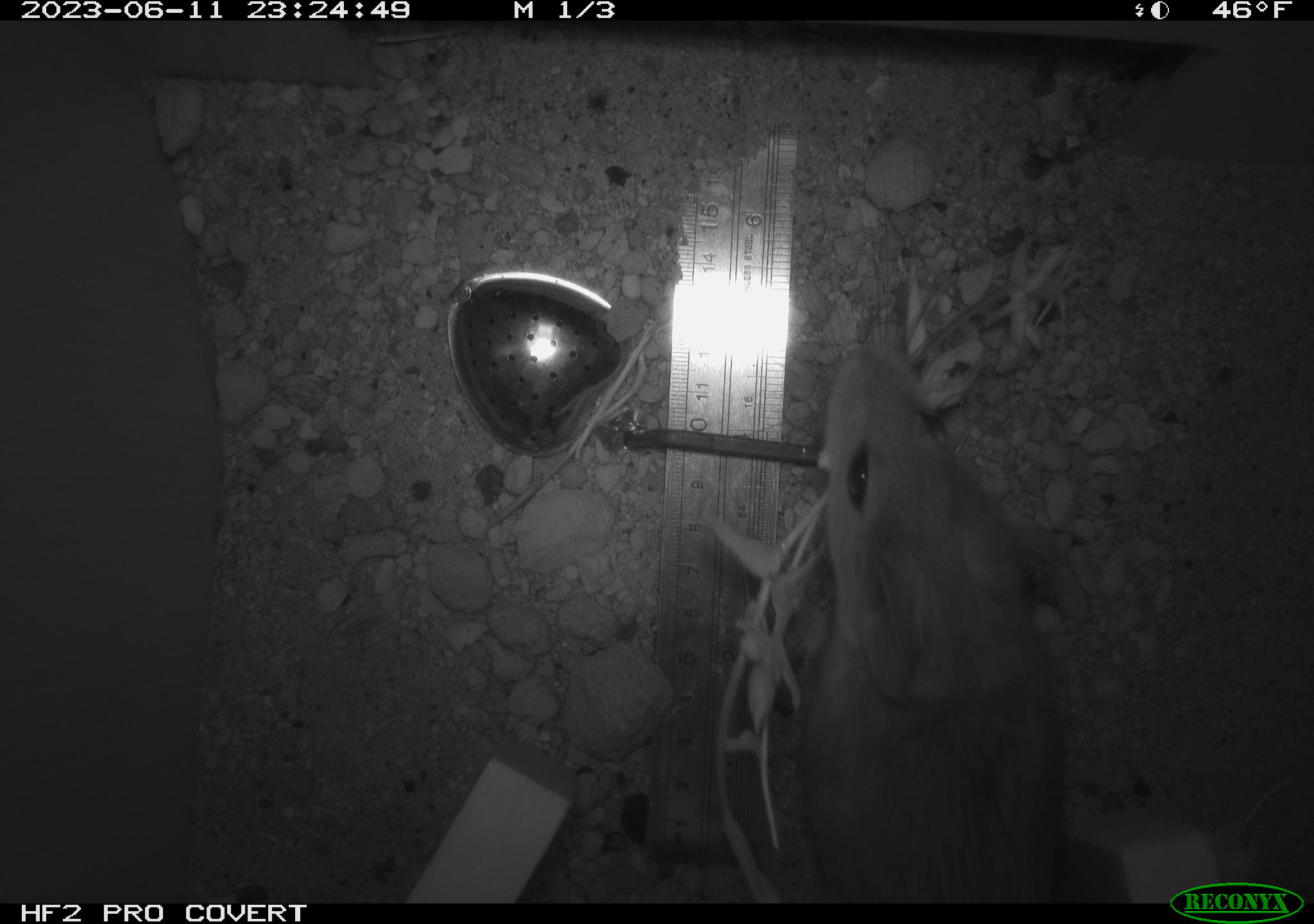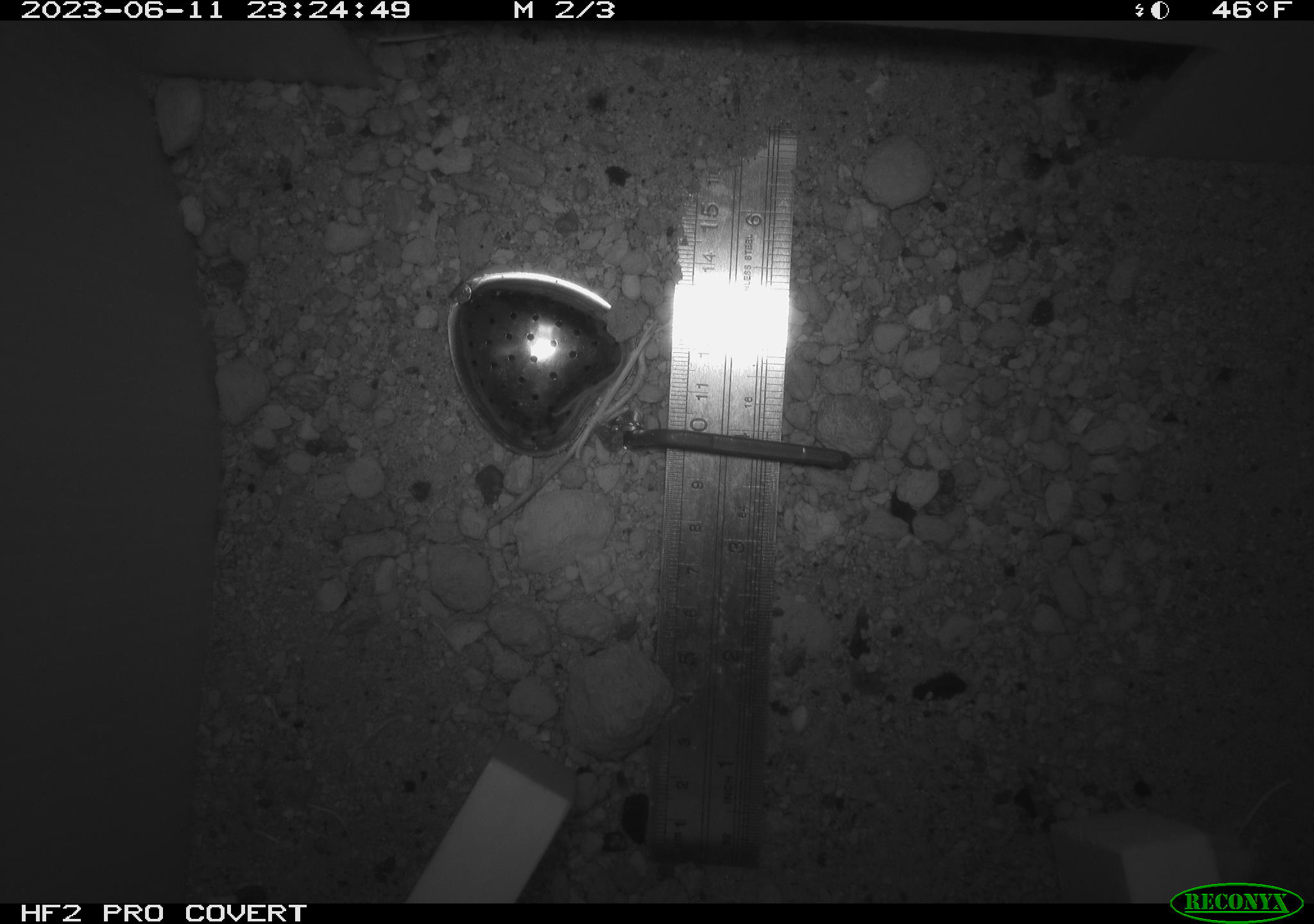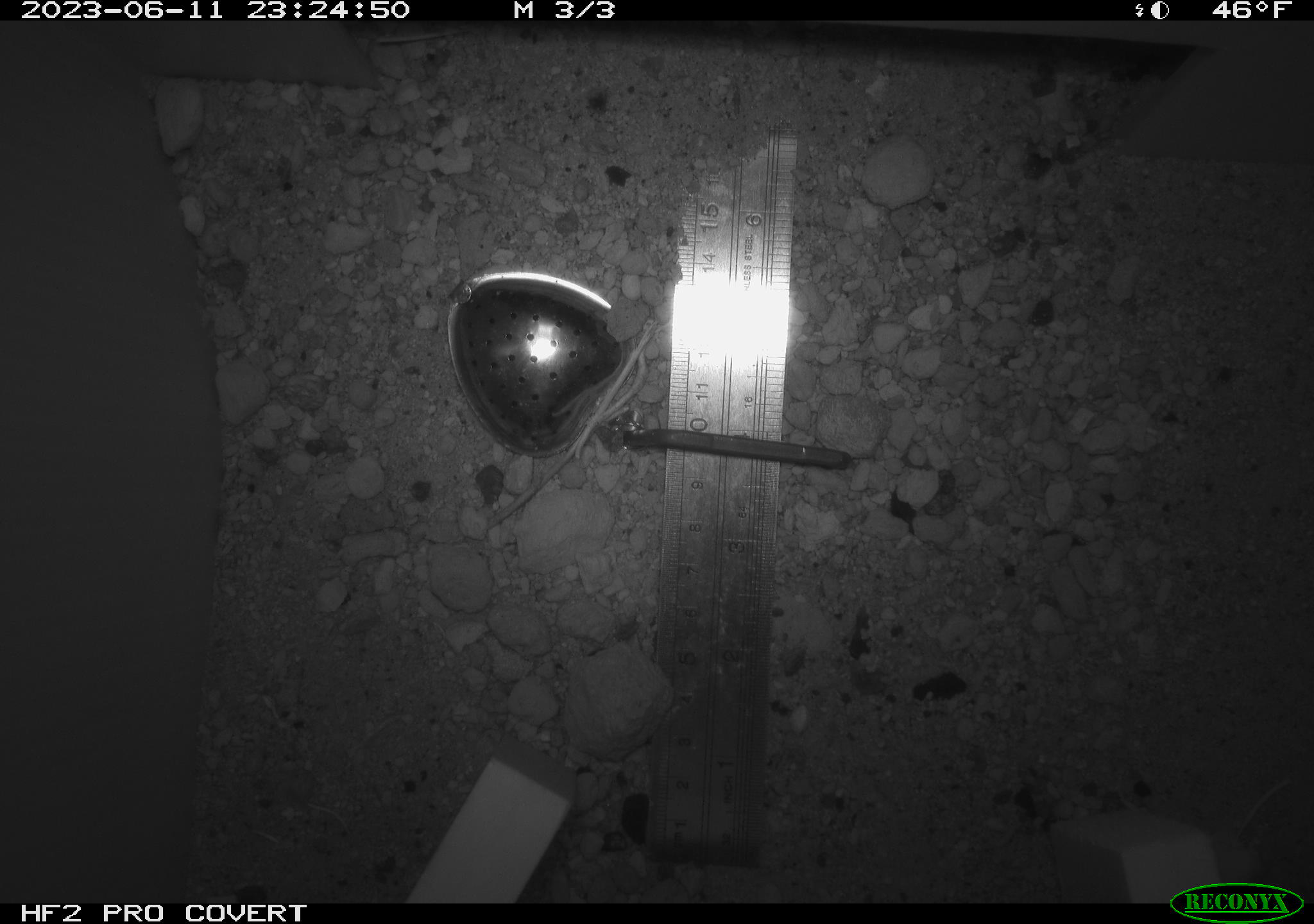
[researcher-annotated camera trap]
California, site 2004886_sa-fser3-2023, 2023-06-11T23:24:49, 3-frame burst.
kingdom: Animalia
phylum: Chordata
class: Mammalia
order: Rodentia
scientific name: Rodentia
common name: mouse species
Mouse species (Rodentia).